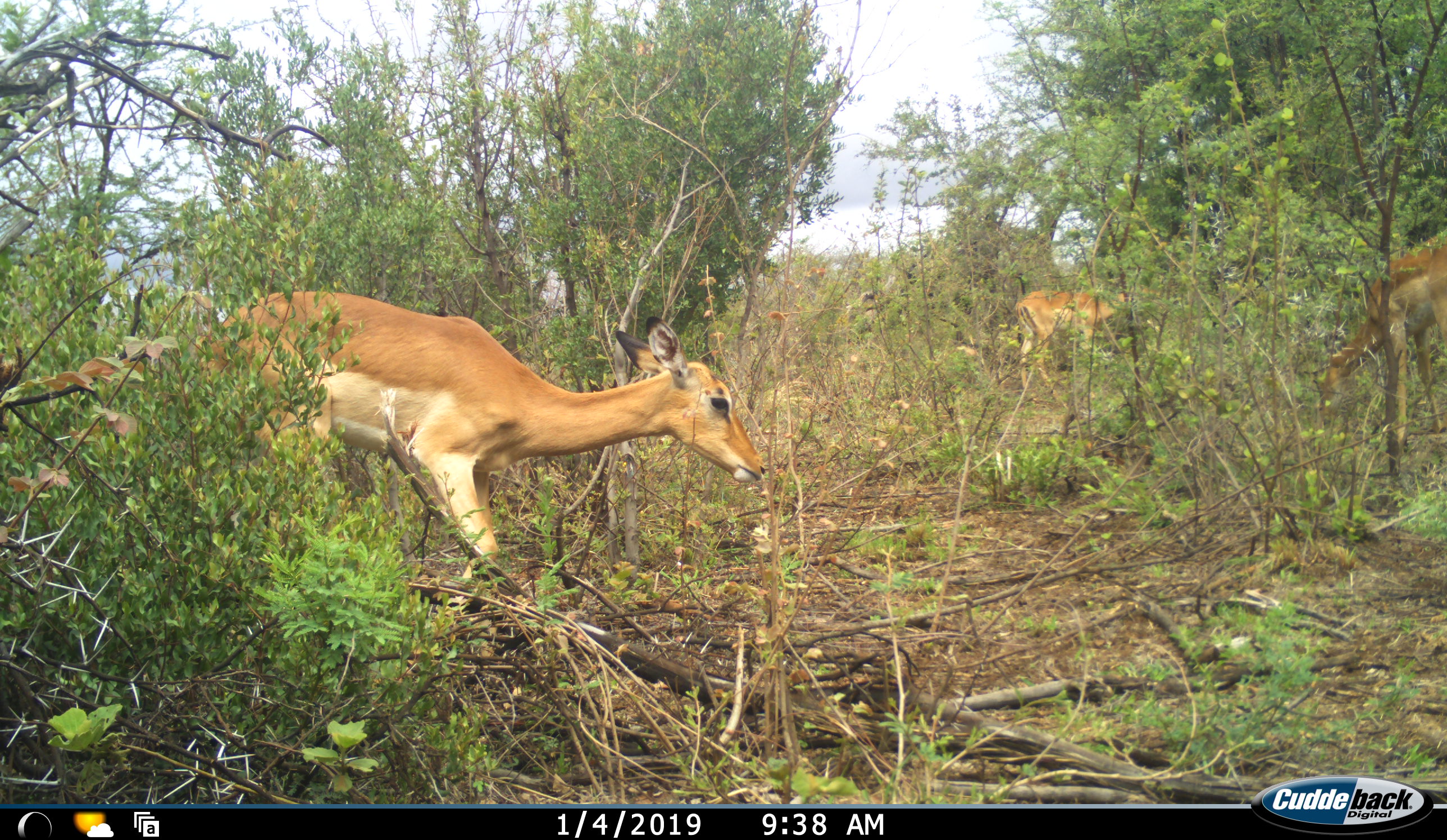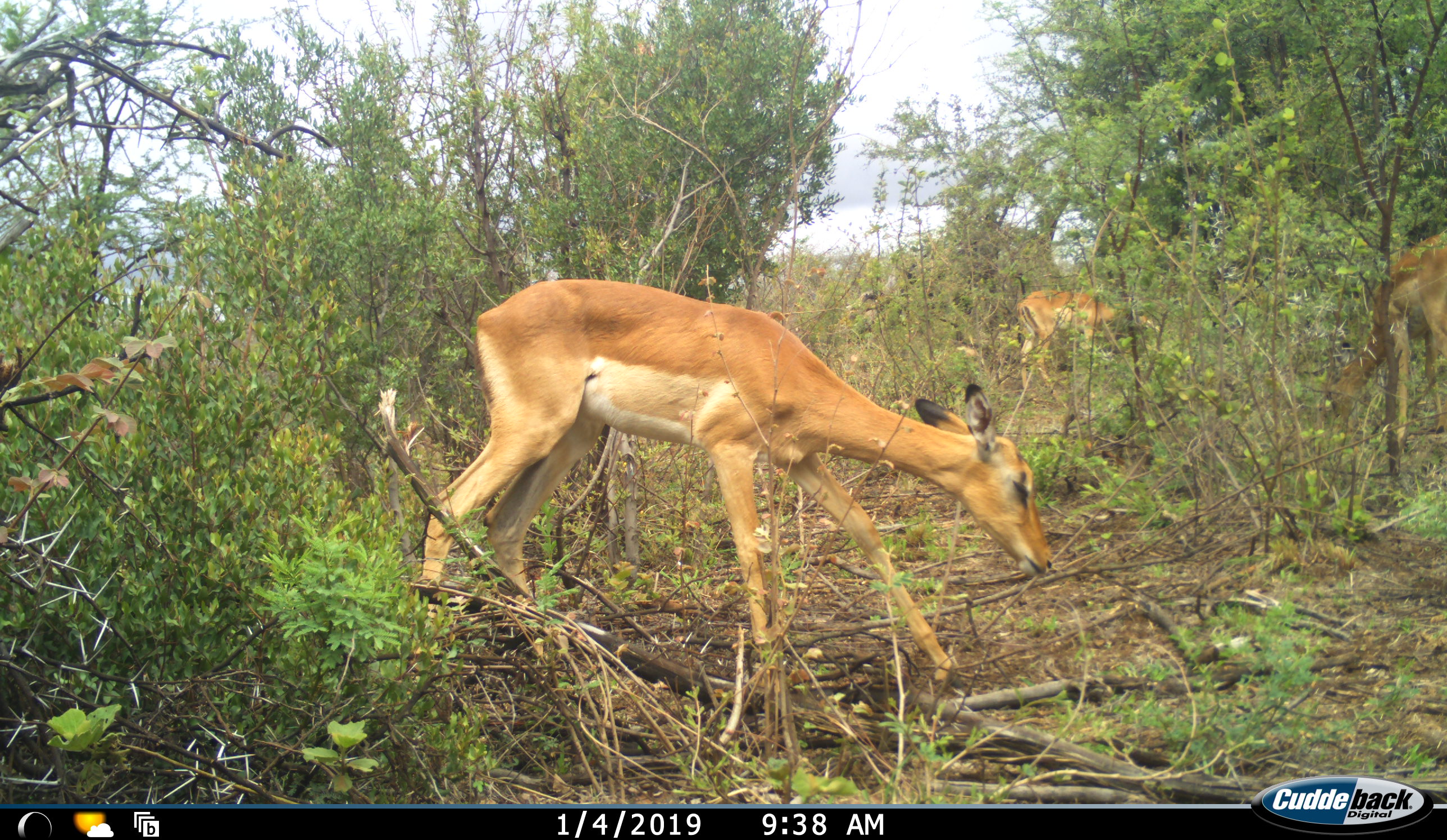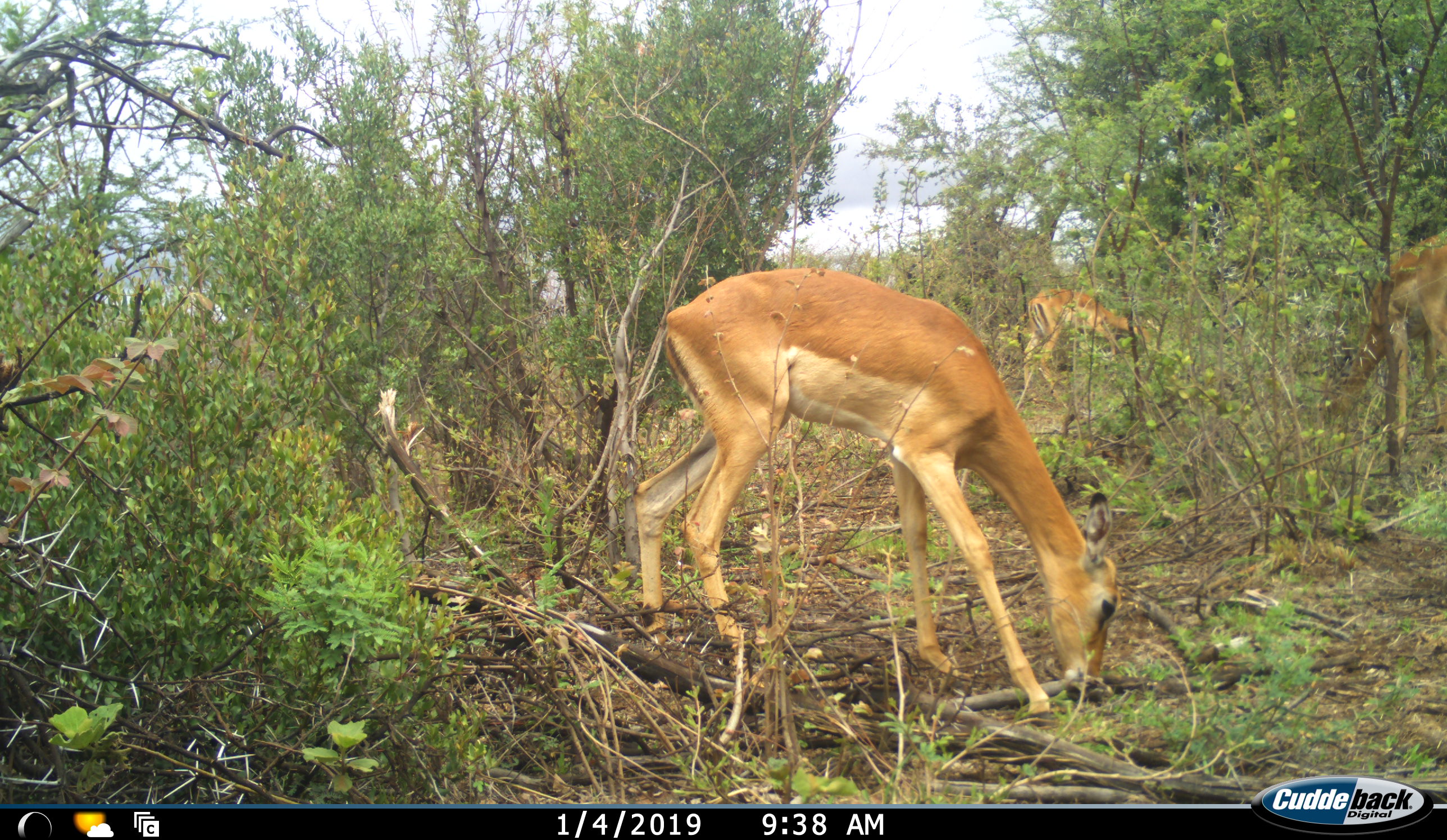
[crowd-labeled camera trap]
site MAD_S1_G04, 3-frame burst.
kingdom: Animalia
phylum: Chordata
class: Mammalia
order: Artiodactyla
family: Bovidae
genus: Aepyceros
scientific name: Aepyceros melampus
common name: impala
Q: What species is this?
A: Impala (Aepyceros melampus).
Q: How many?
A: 3.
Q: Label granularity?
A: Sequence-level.